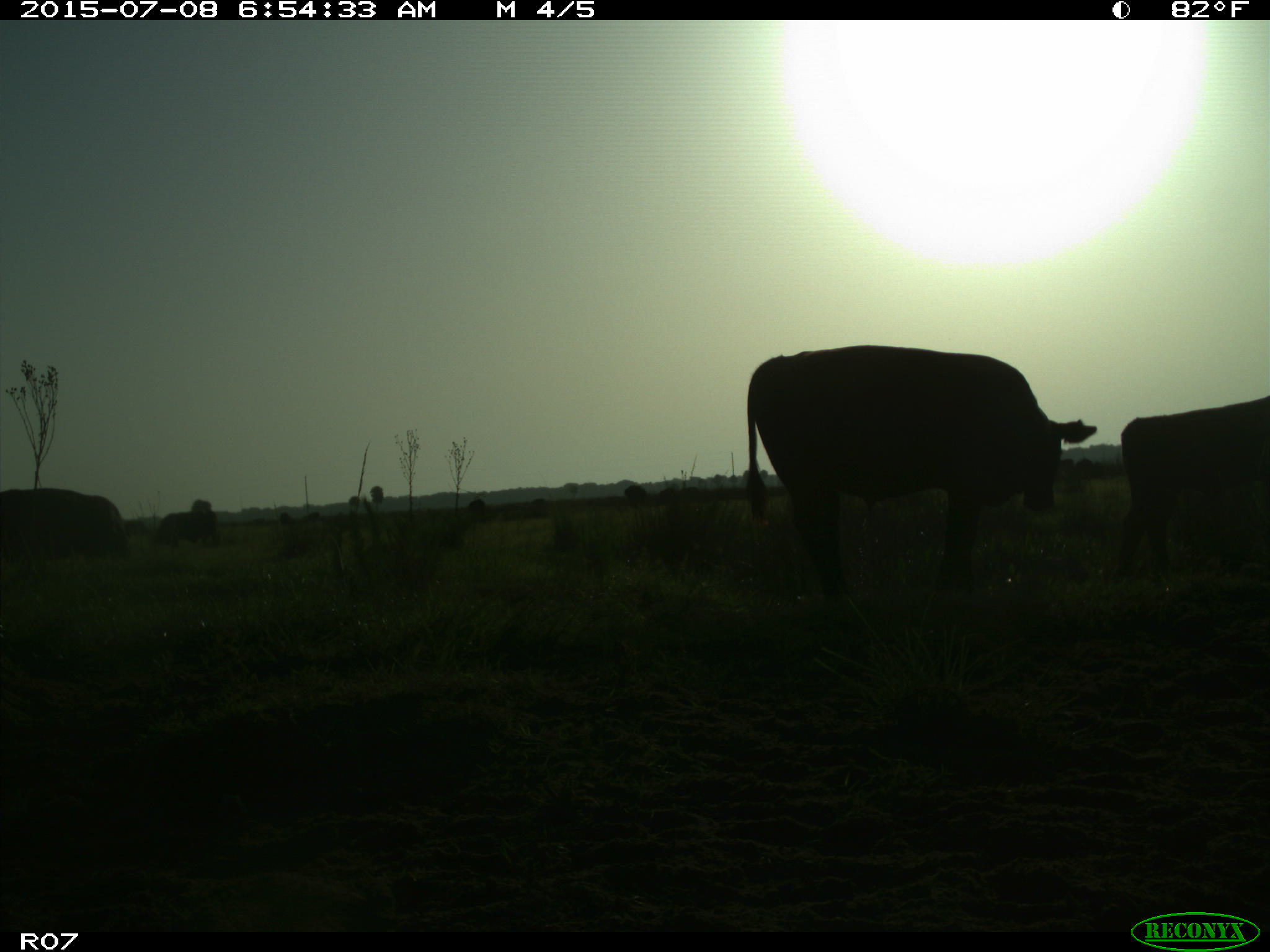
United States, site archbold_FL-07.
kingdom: Animalia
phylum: Chordata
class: Mammalia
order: Artiodactyla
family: Bovidae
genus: Bos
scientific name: Bos taurus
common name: domestic cow